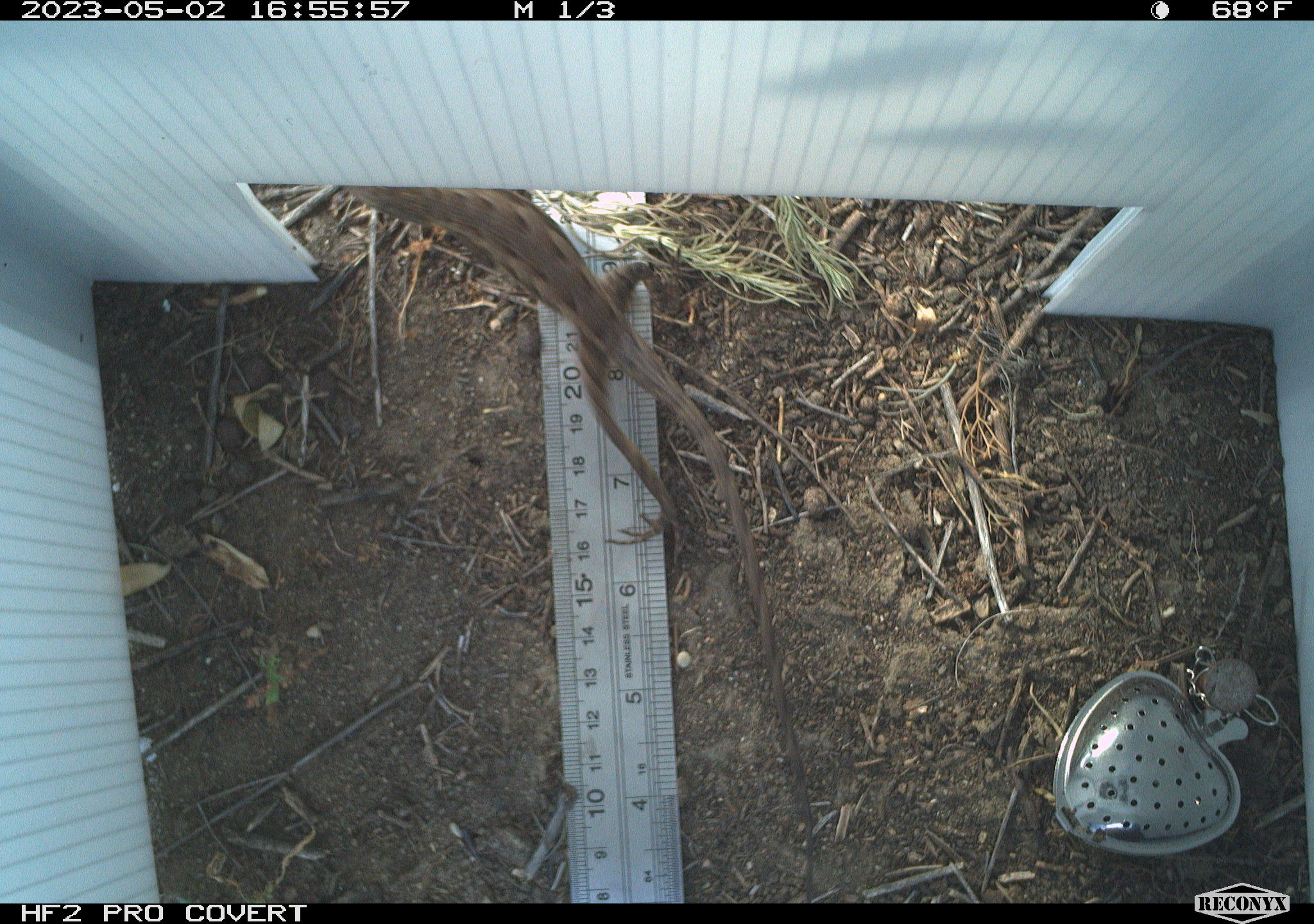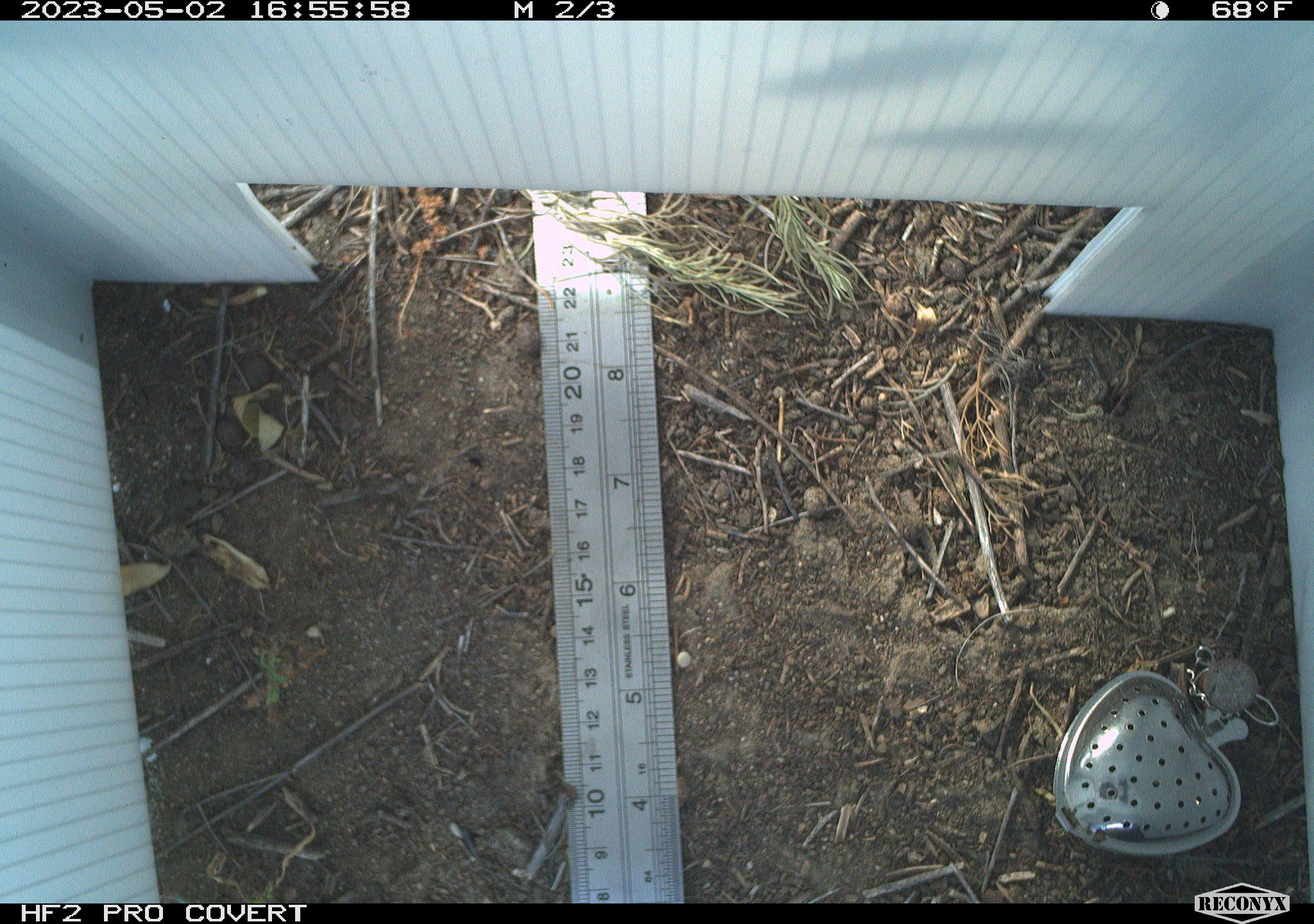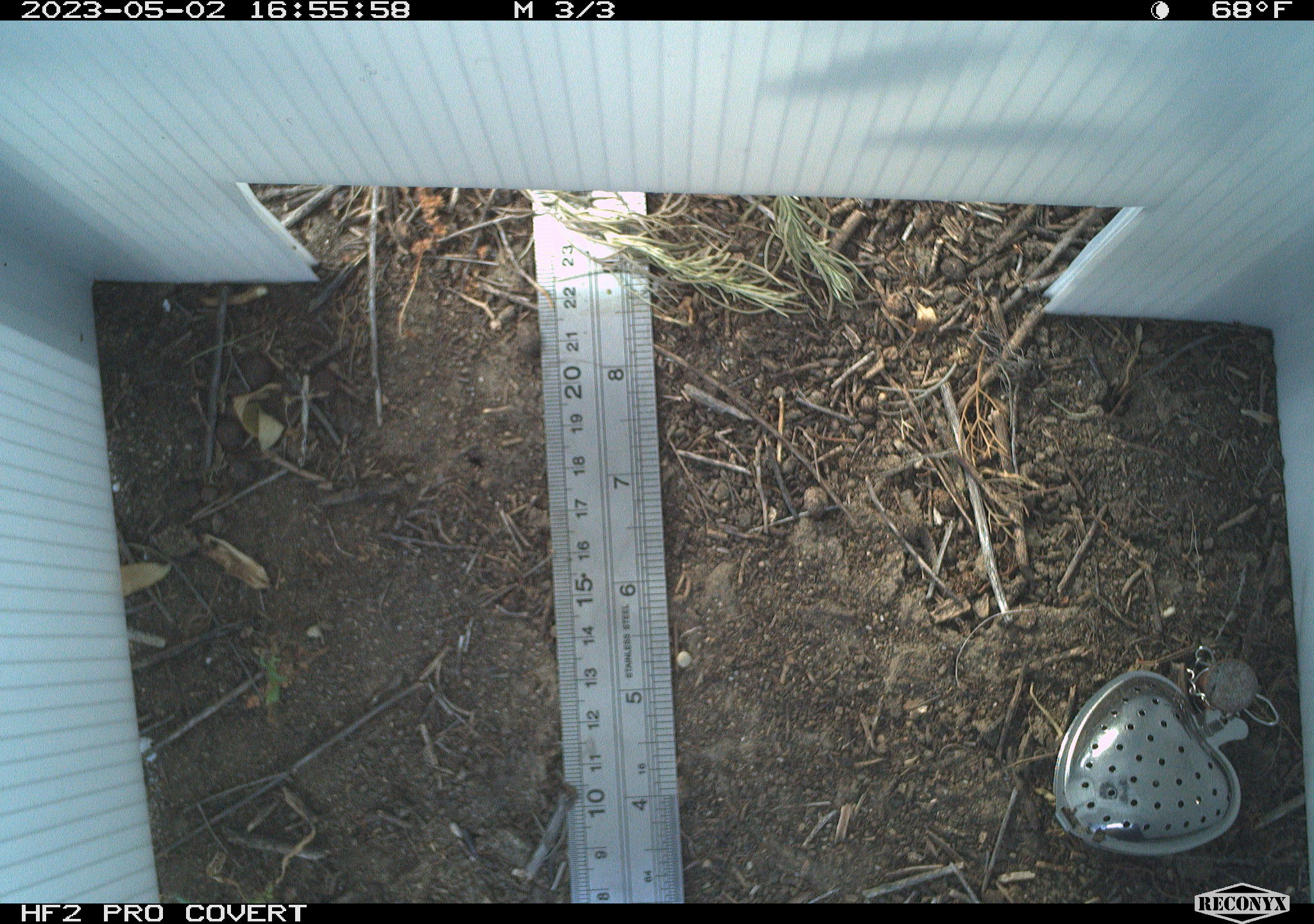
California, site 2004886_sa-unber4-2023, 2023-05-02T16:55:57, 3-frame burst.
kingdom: Animalia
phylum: Chordata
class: Reptilia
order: Squamata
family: Phrynosomatidae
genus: Sceloporus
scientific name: Sceloporus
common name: spiny lizards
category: sceloporus species